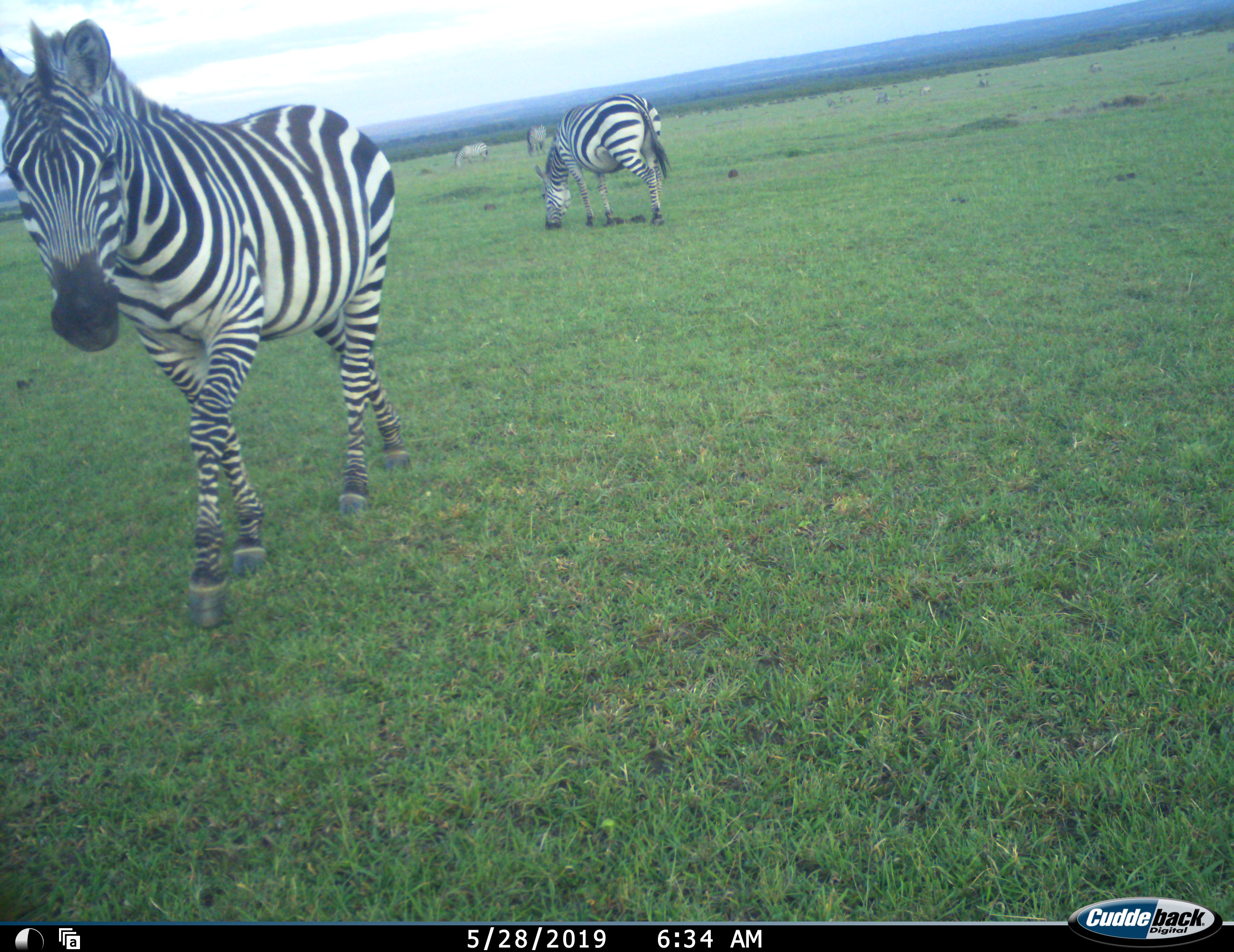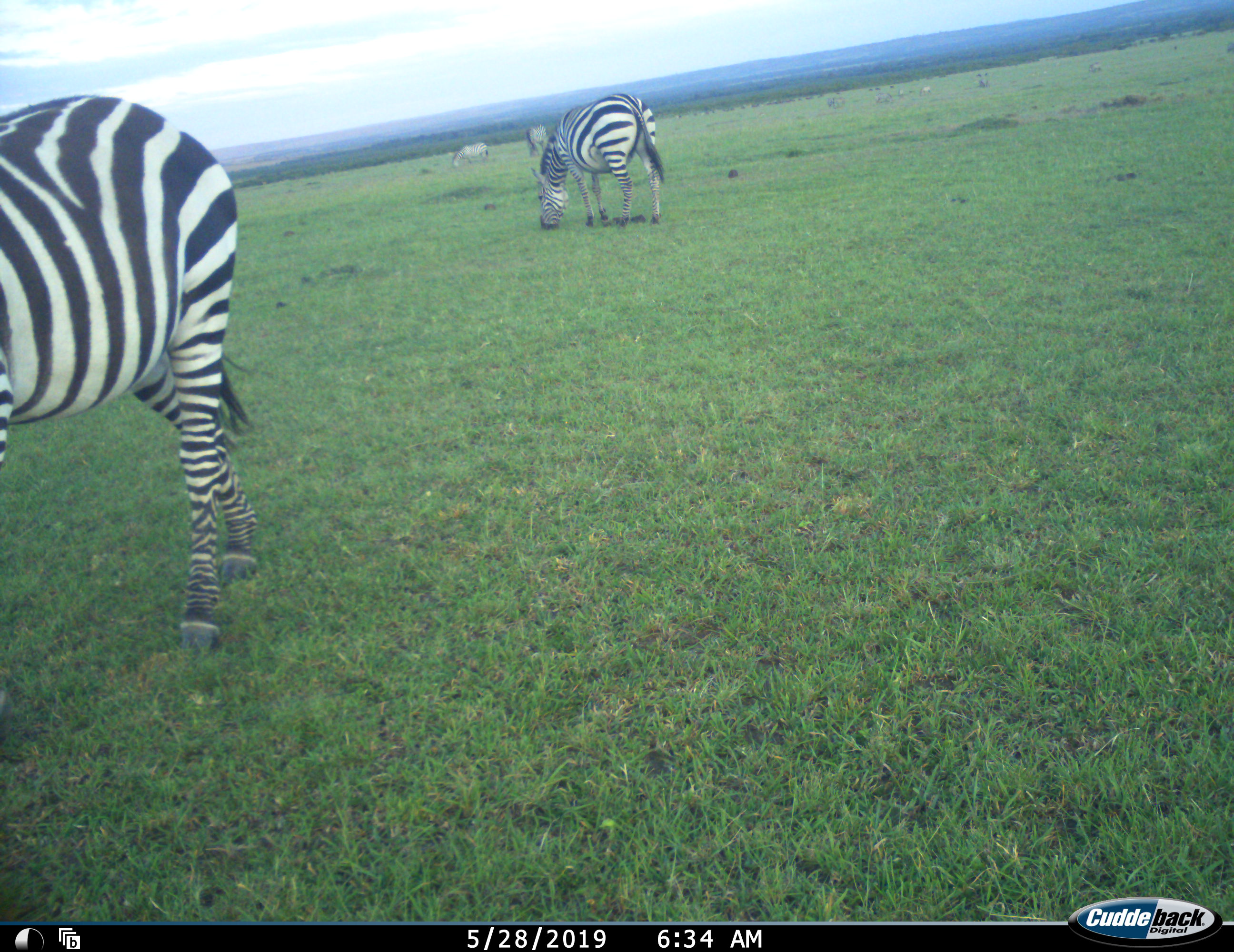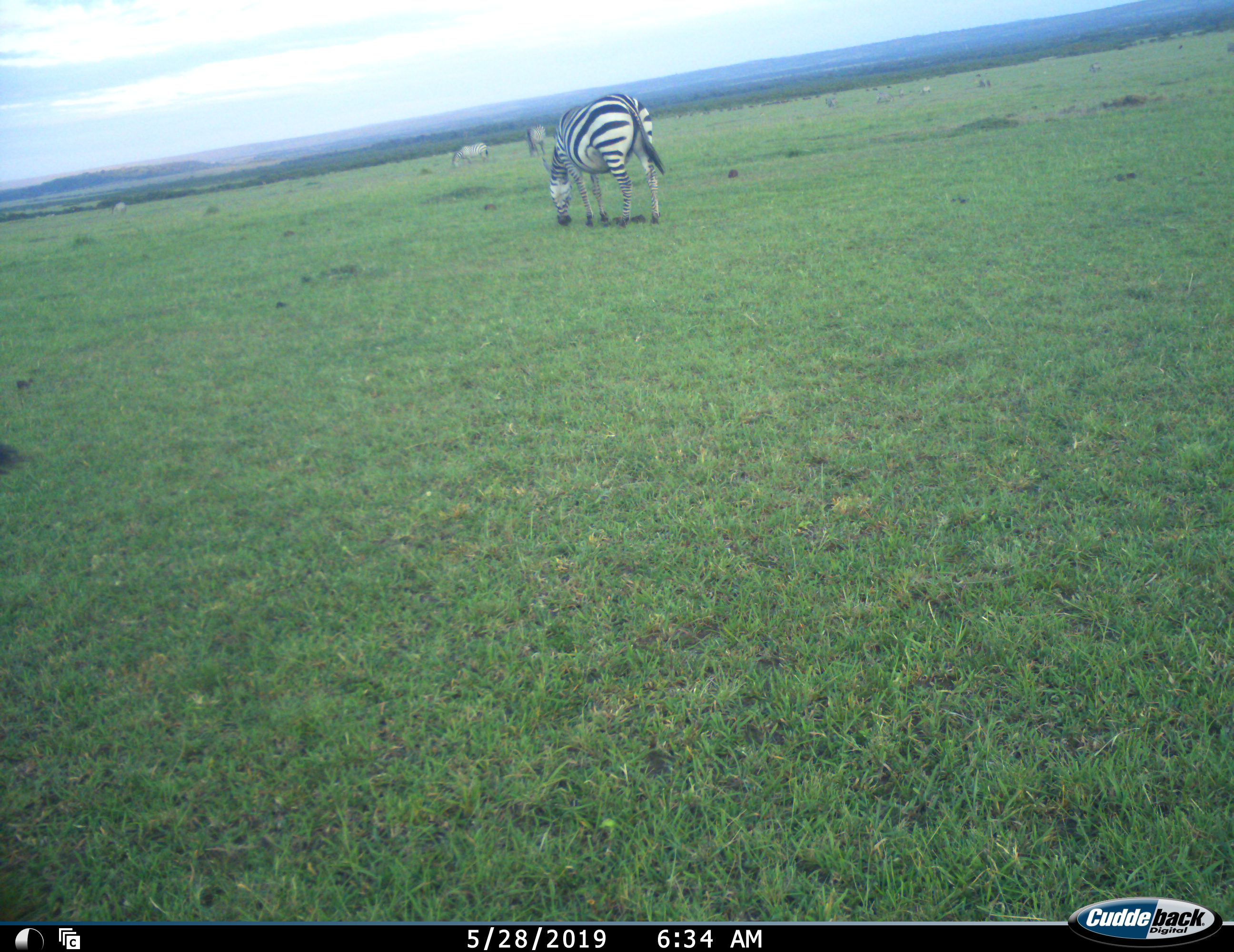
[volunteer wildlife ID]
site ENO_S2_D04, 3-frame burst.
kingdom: Animalia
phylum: Chordata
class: Mammalia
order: Perissodactyla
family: Equidae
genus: Equus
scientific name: Equus quagga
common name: plains zebra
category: zebraplains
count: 4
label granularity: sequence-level